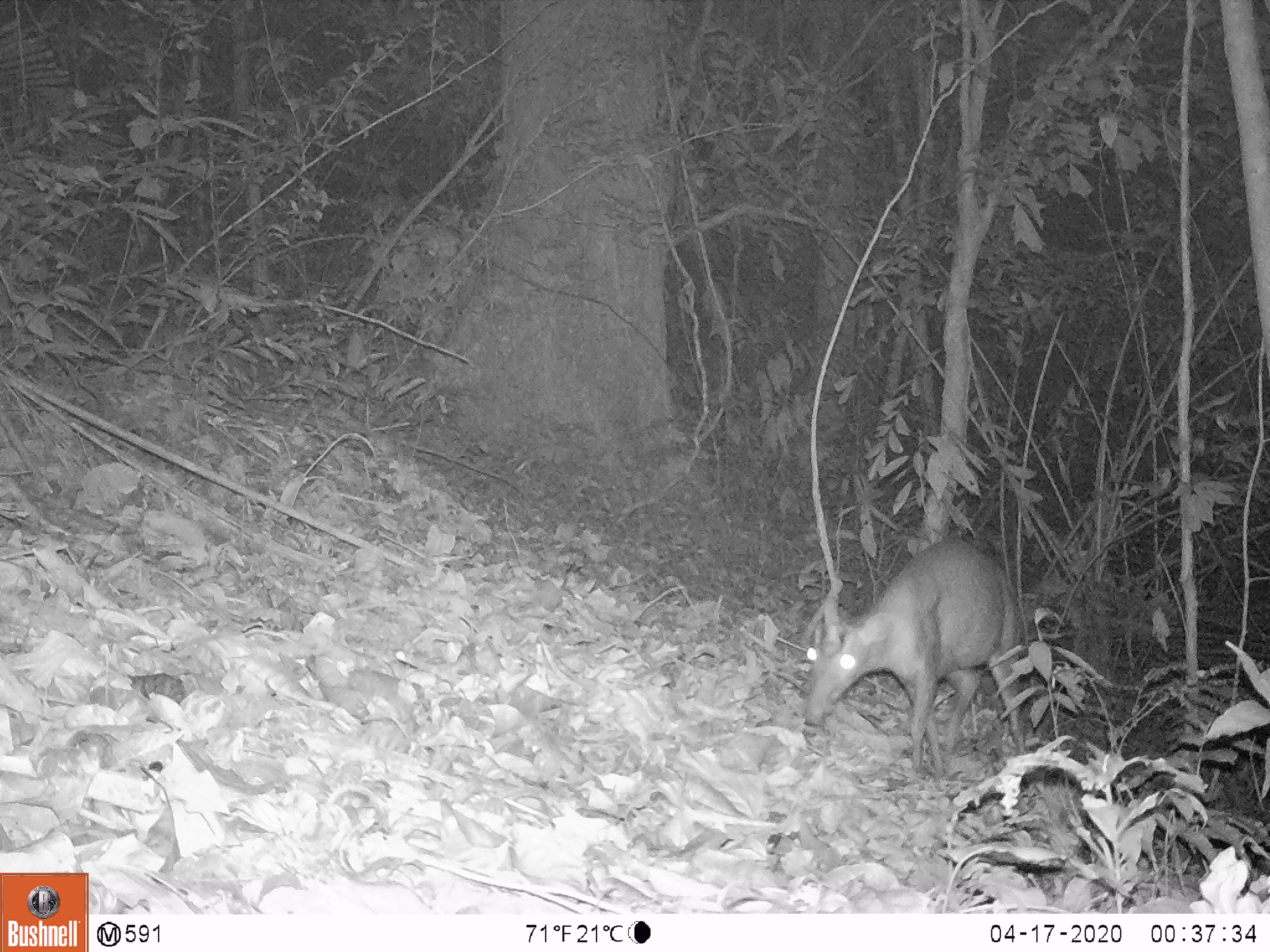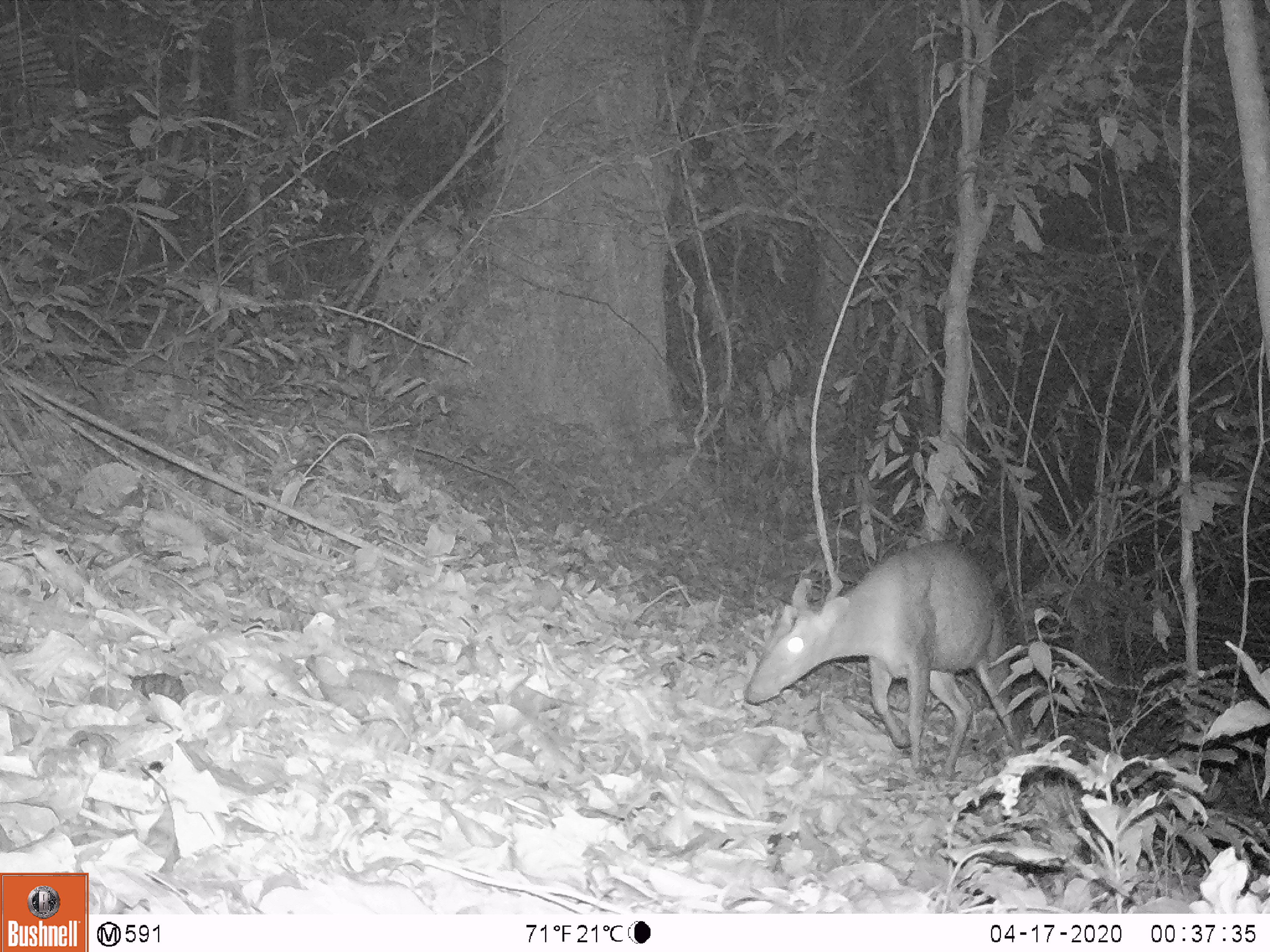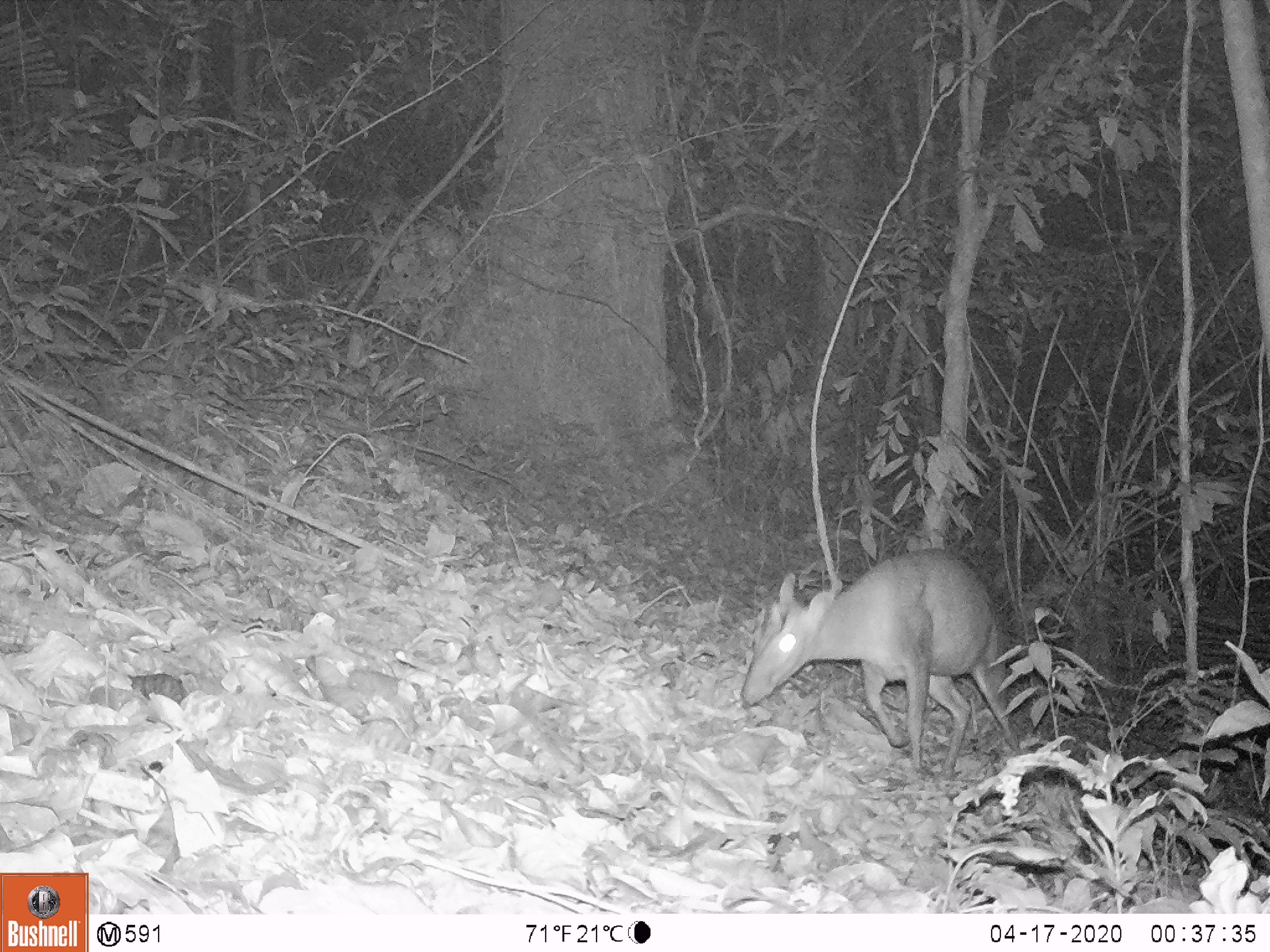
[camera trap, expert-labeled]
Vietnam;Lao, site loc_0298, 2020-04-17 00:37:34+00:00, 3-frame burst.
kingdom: Animalia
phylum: Chordata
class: Mammalia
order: Artiodactyla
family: Cervidae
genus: Muntiacus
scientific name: Muntiacus rooseveltorum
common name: roosevelt's muntjac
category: roosevelts muntjac group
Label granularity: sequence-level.